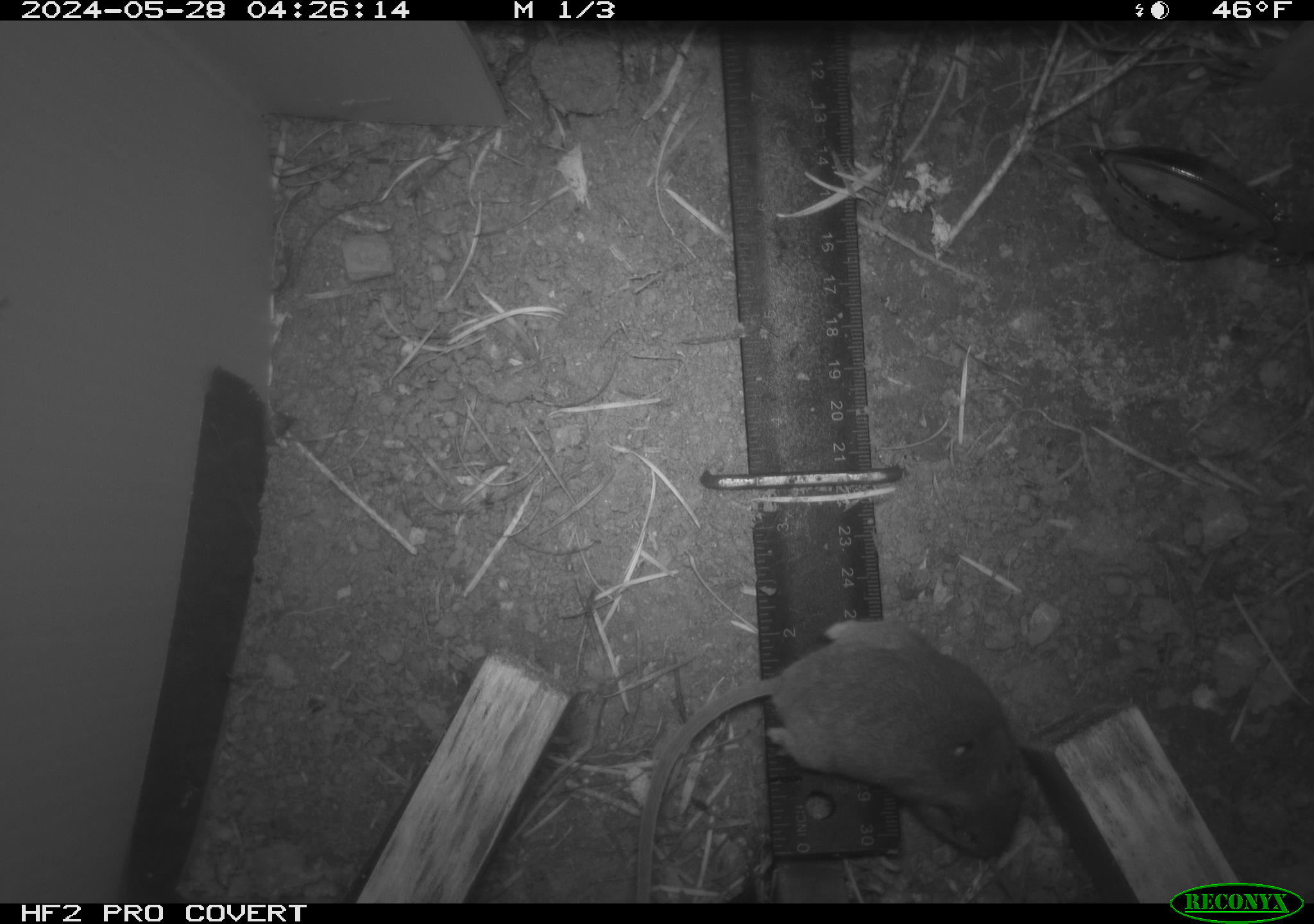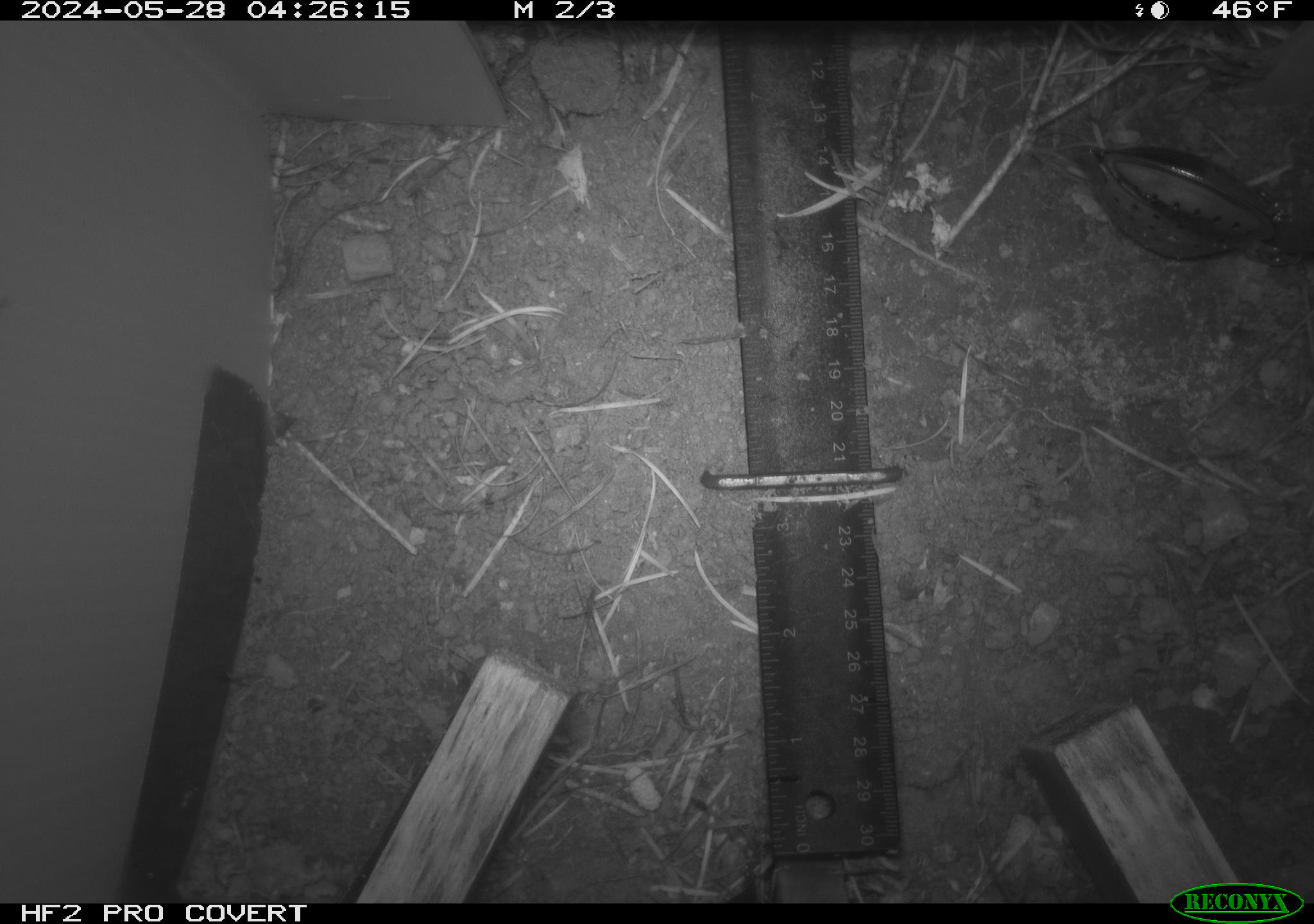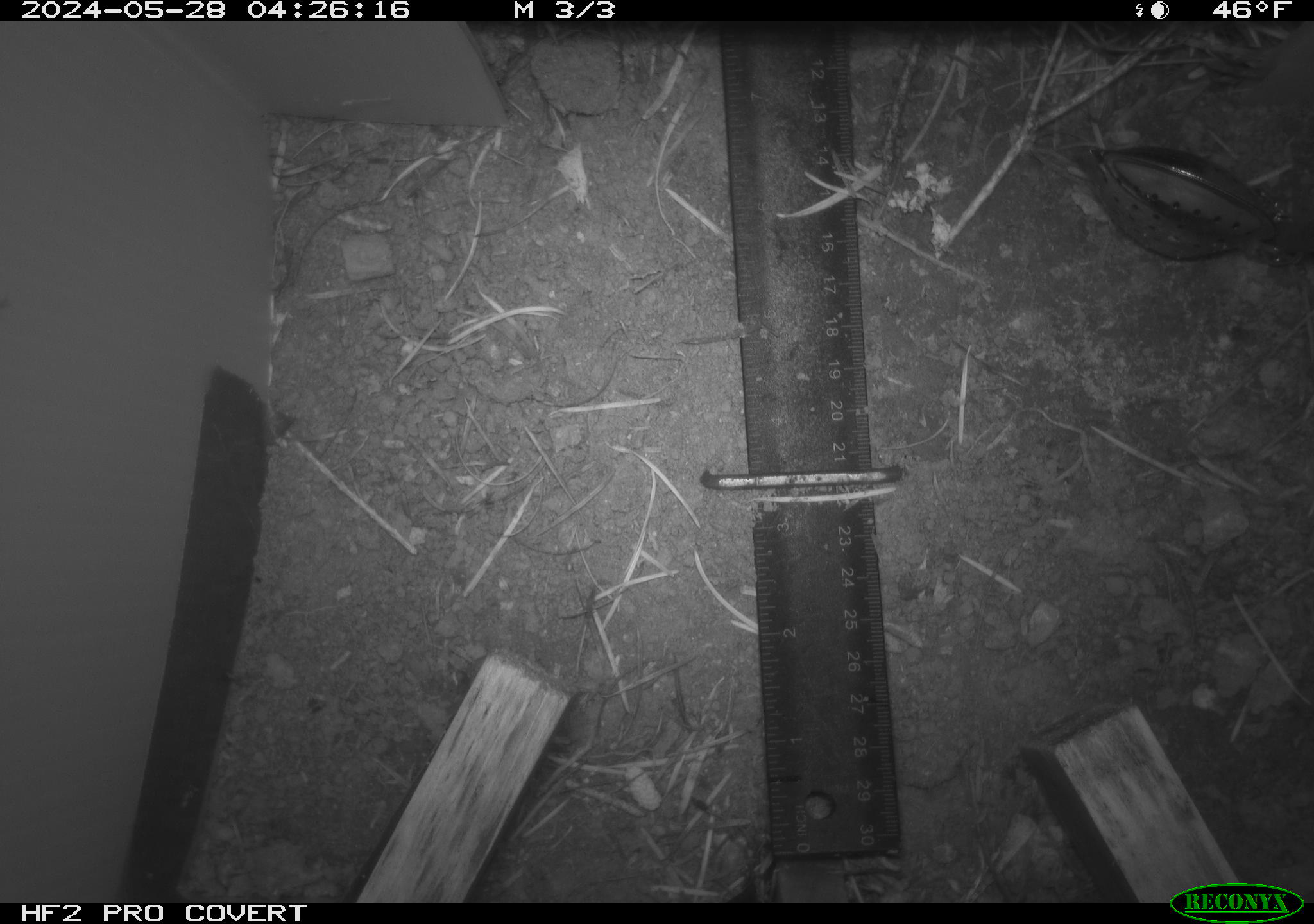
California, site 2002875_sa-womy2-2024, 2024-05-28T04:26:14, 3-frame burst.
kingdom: Animalia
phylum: Chordata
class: Mammalia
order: Rodentia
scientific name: Rodentia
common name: mouse species